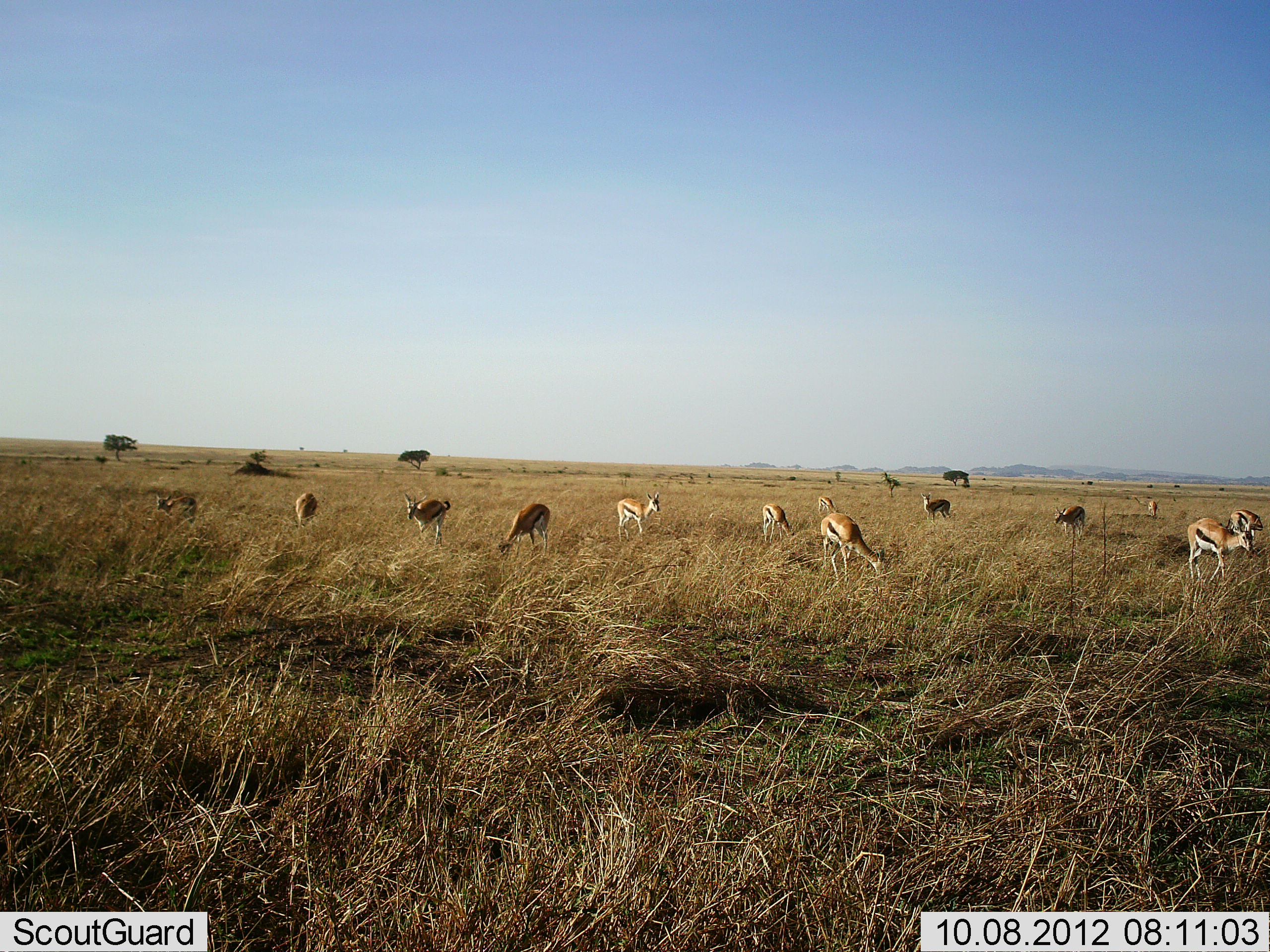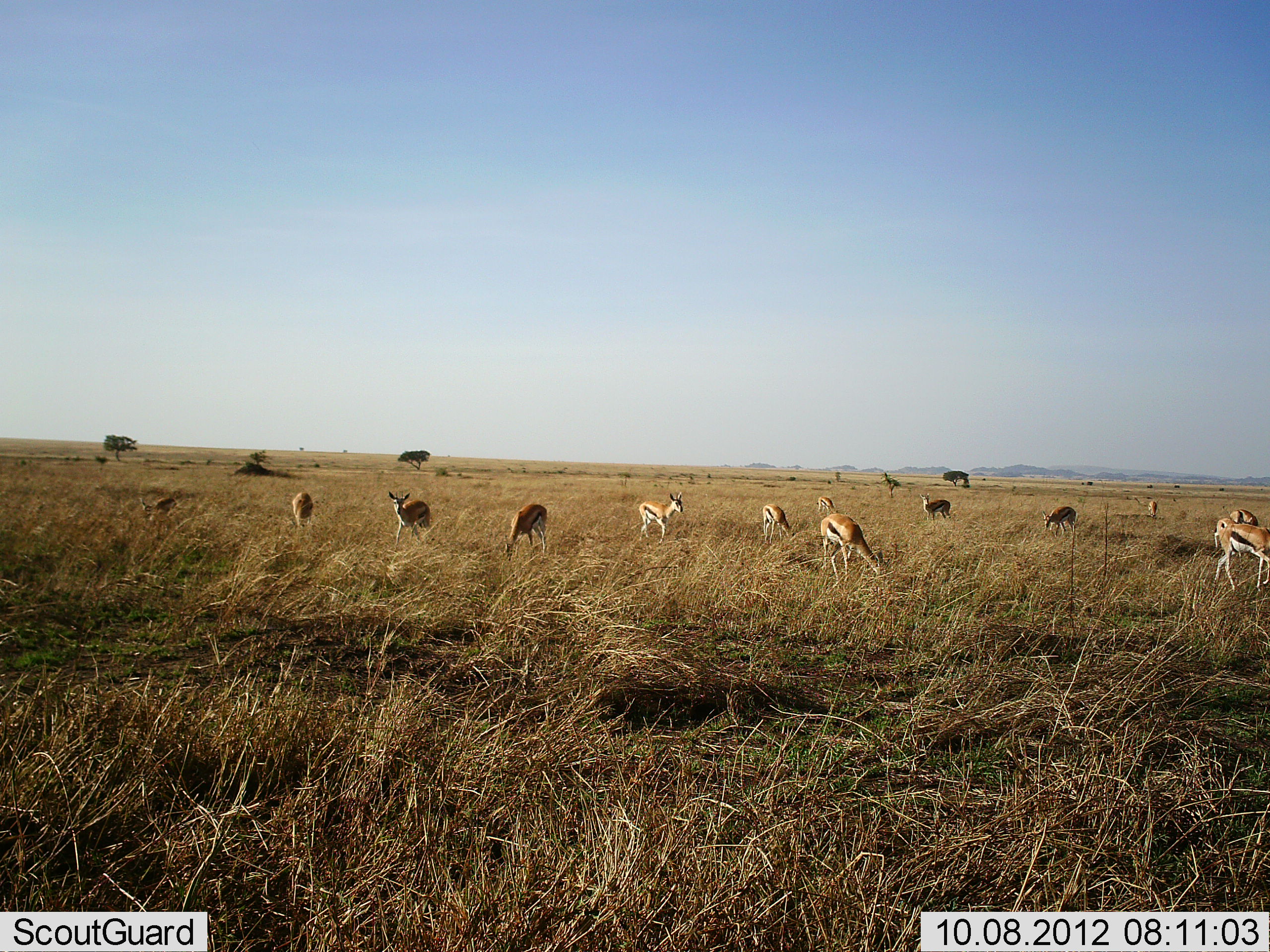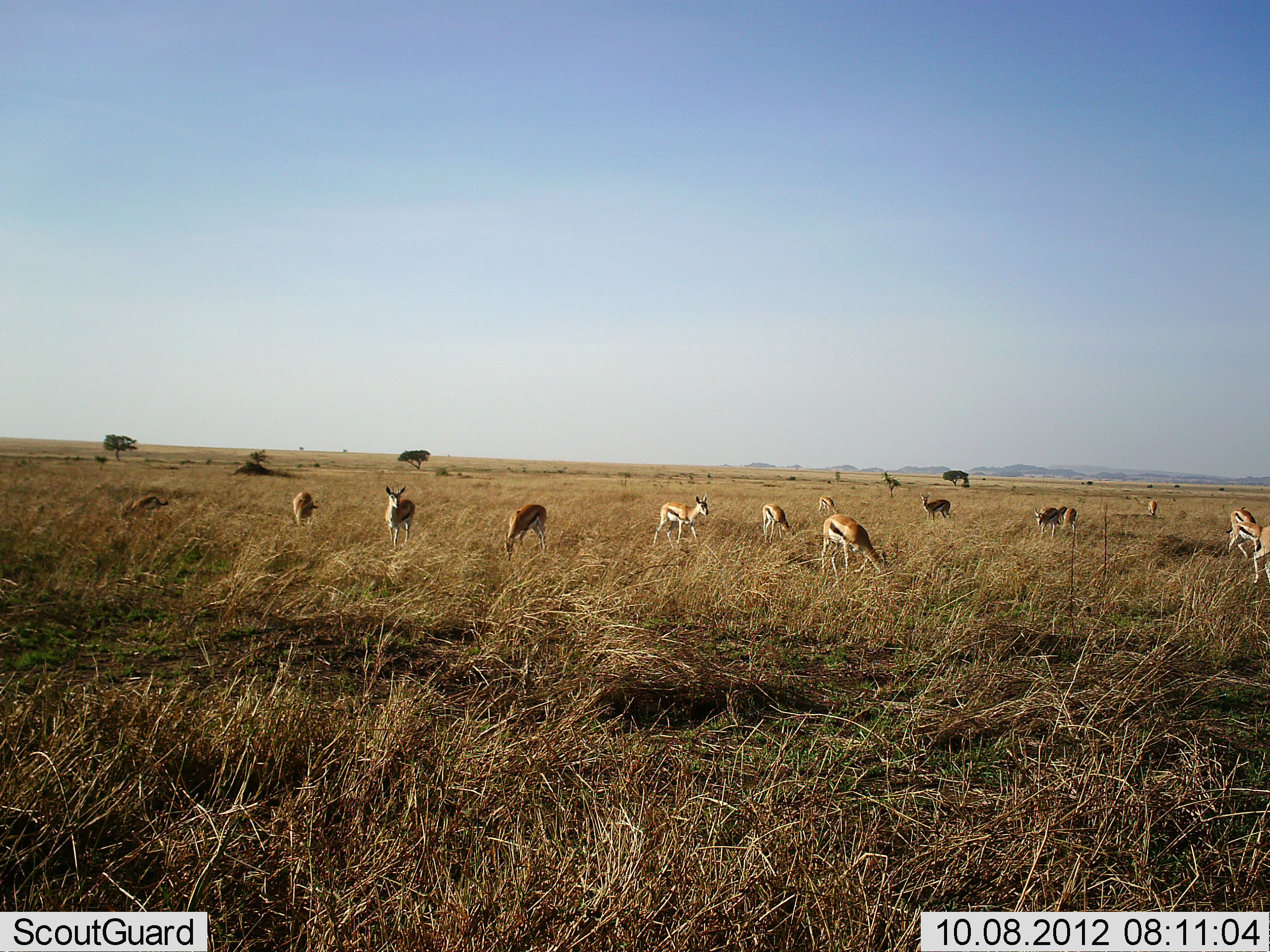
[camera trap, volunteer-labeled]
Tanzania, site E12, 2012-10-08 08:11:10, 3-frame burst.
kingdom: Animalia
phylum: Chordata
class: Mammalia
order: Artiodactyla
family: Bovidae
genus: Eudorcas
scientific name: Eudorcas thomsonii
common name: thomson's gazelle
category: gazellethomsons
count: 11-50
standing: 55%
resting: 0%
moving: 45%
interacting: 0%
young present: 0%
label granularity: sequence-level